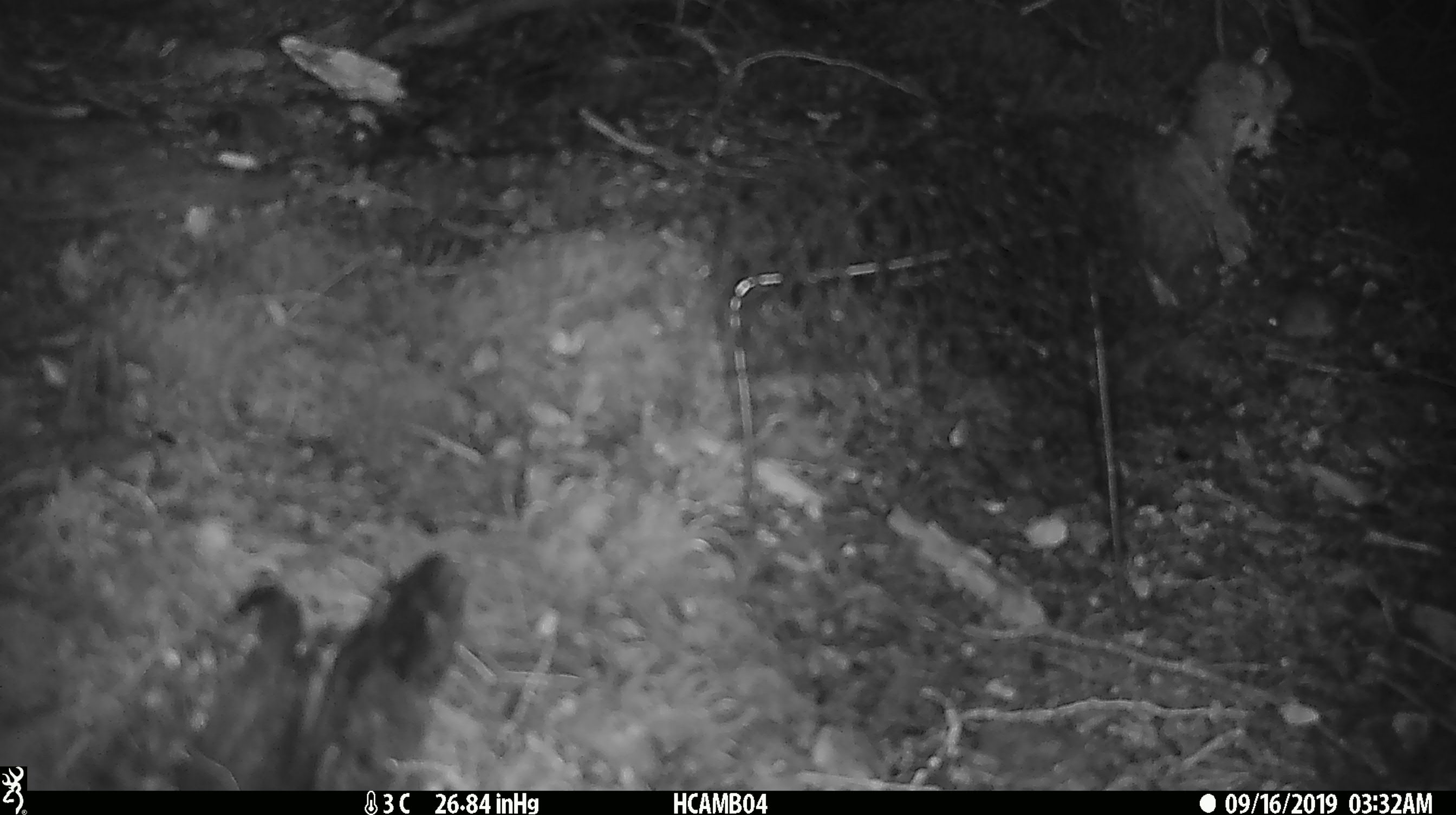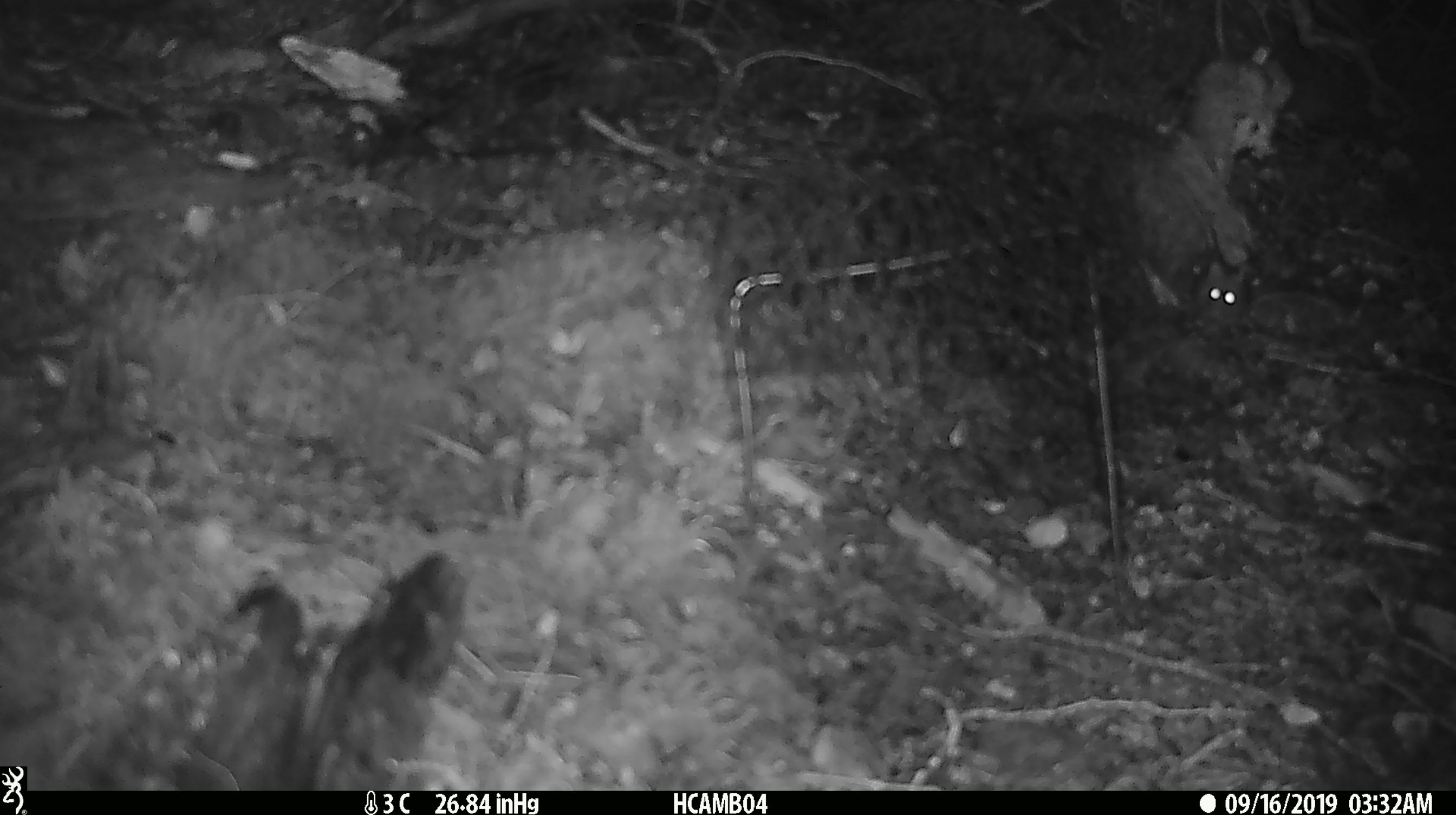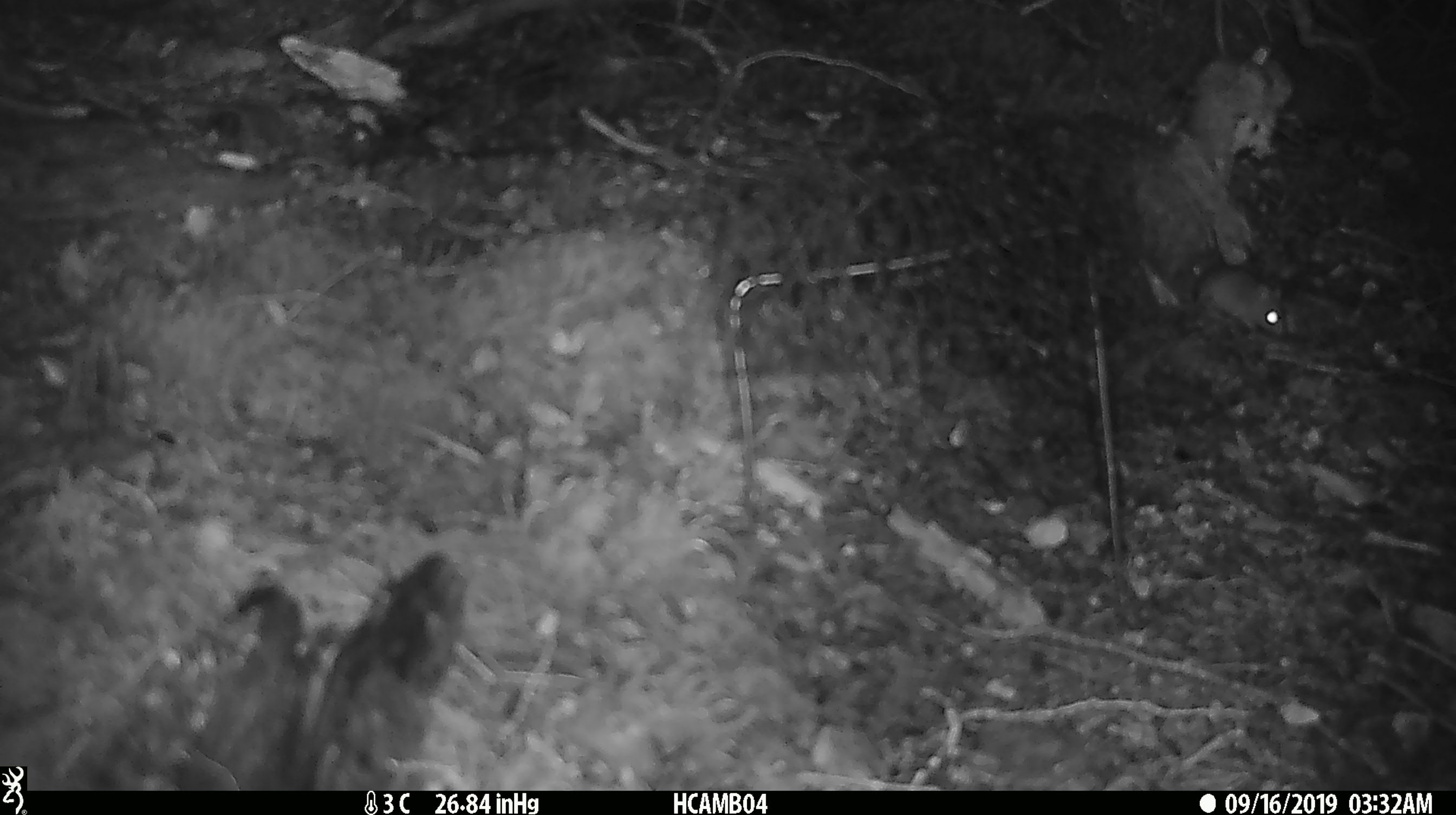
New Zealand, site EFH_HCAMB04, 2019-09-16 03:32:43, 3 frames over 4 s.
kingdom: Animalia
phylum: Chordata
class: Mammalia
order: Rodentia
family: Muridae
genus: Mus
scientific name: Mus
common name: mouse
Mouse (Mus).